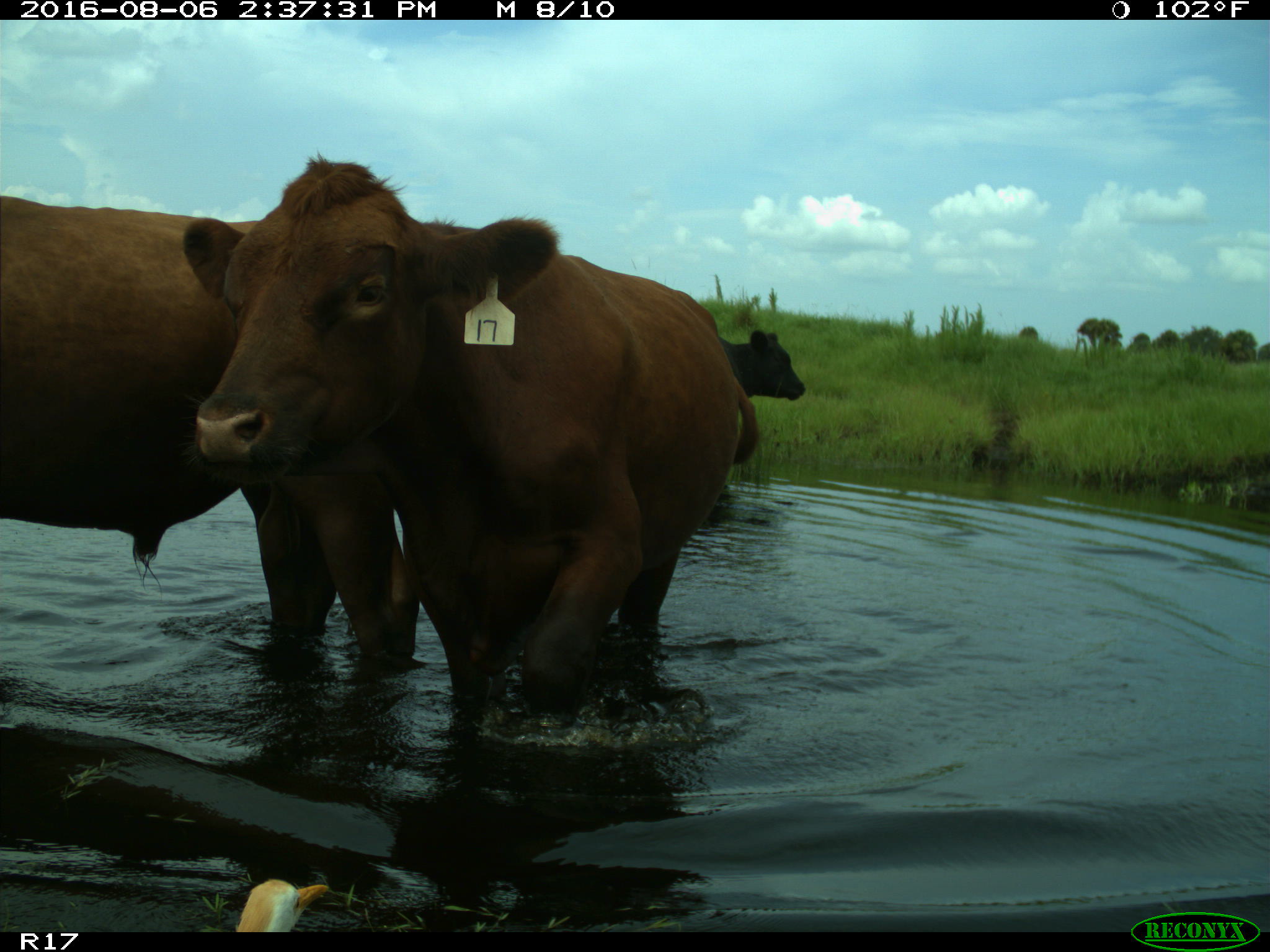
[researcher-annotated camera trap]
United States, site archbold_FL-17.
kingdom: Animalia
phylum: Chordata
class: Mammalia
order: Artiodactyla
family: Bovidae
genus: Bos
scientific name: Bos taurus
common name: domestic cow